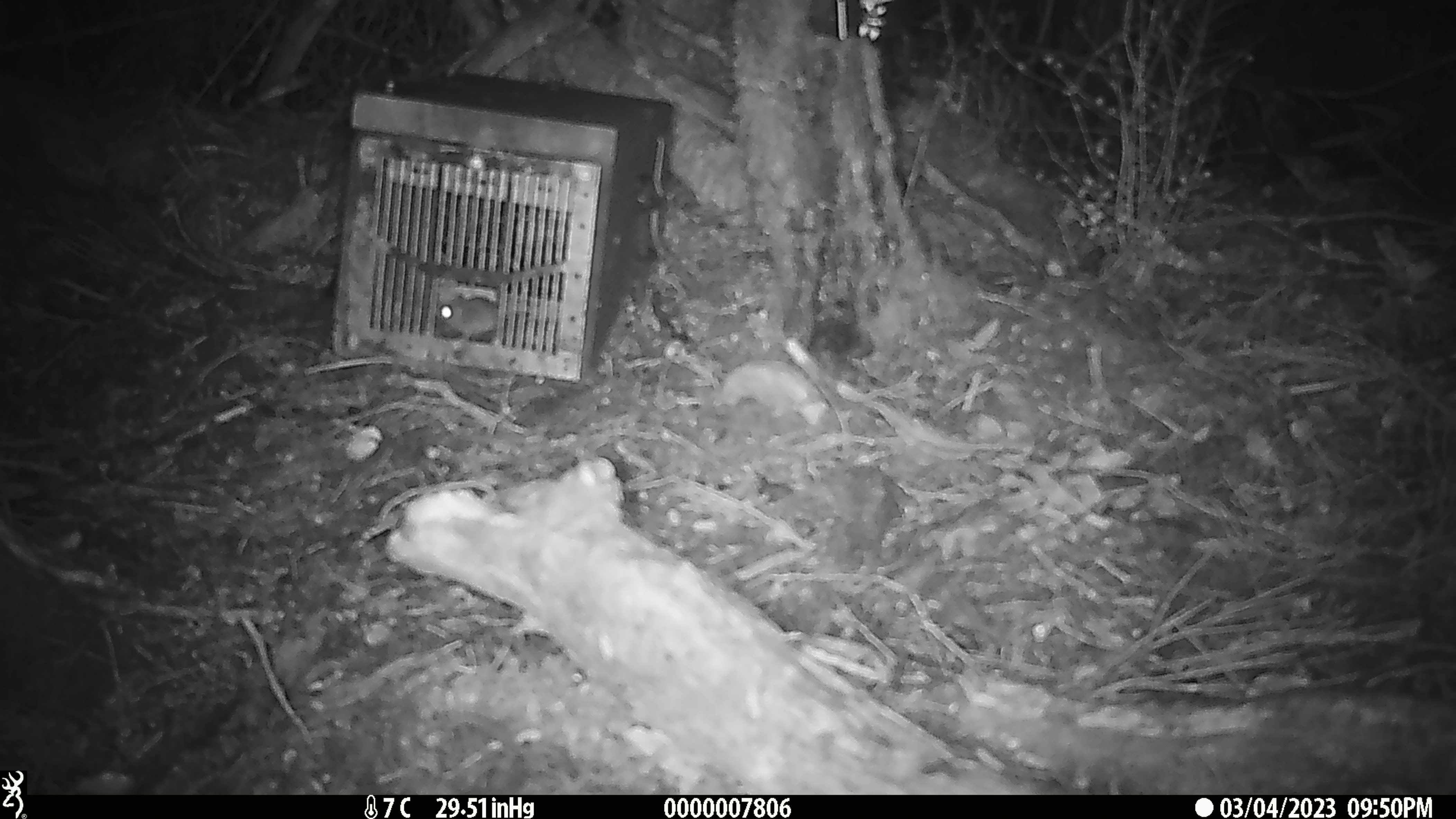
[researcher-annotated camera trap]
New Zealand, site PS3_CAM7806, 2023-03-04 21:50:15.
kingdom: Animalia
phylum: Chordata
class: Mammalia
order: Rodentia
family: Muridae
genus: Mus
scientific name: Mus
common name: mouse